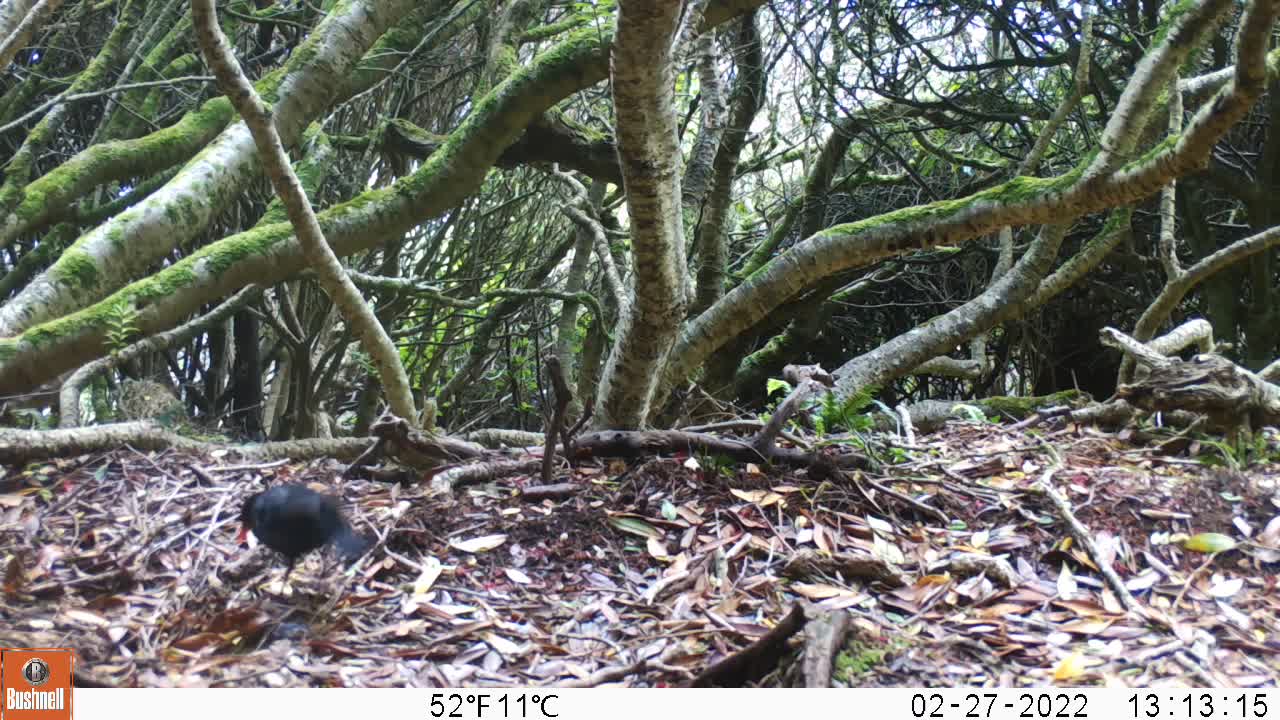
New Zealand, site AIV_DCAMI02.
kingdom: Animalia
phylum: Chordata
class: Aves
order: Passeriformes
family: Turdidae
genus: Turdus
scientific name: Turdus merula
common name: eurasian blackbird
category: blackbird